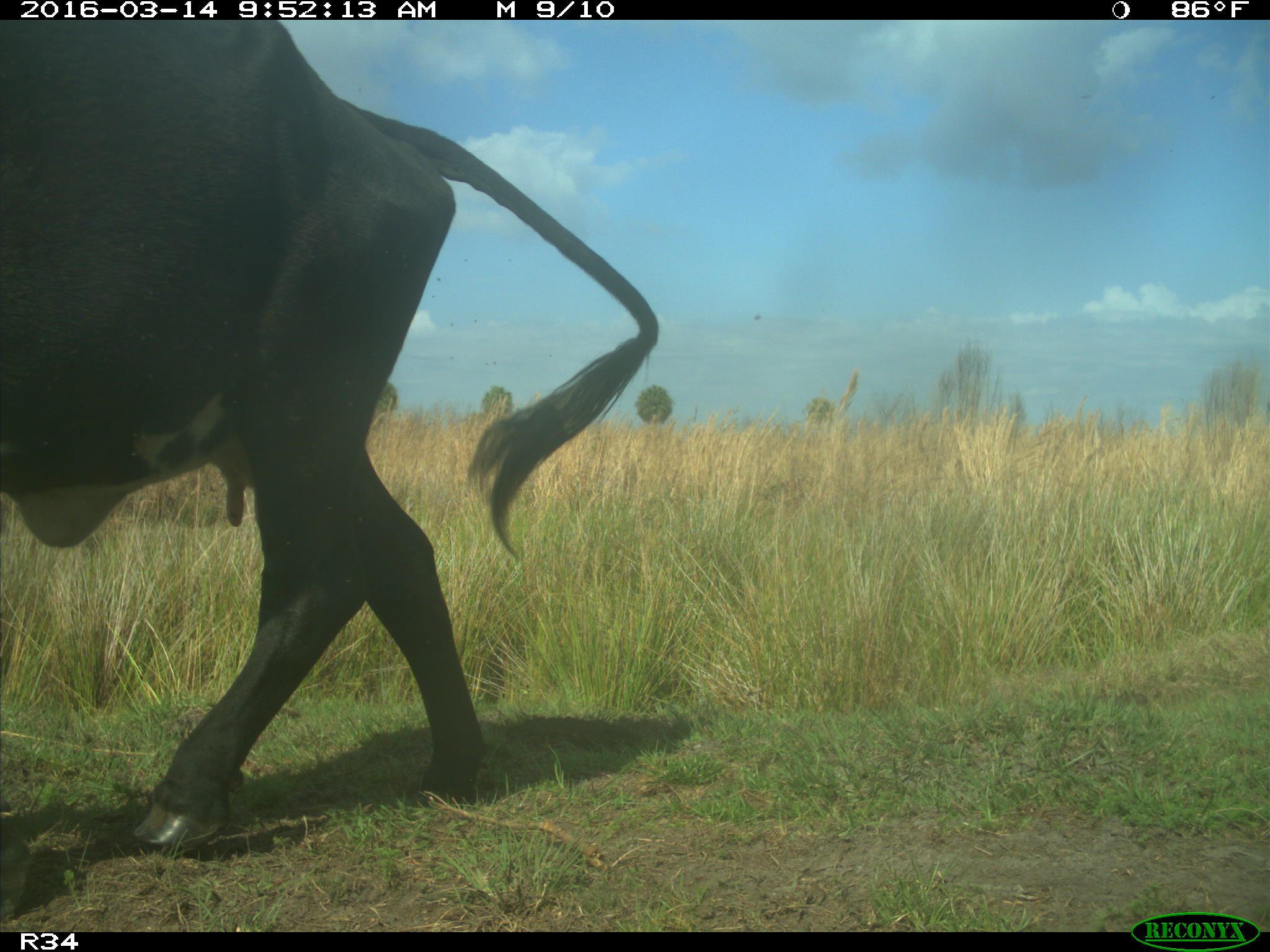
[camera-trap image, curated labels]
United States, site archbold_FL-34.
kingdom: Animalia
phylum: Chordata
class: Mammalia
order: Artiodactyla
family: Bovidae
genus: Bos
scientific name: Bos taurus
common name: domestic cow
Bos taurus (domestic cow).